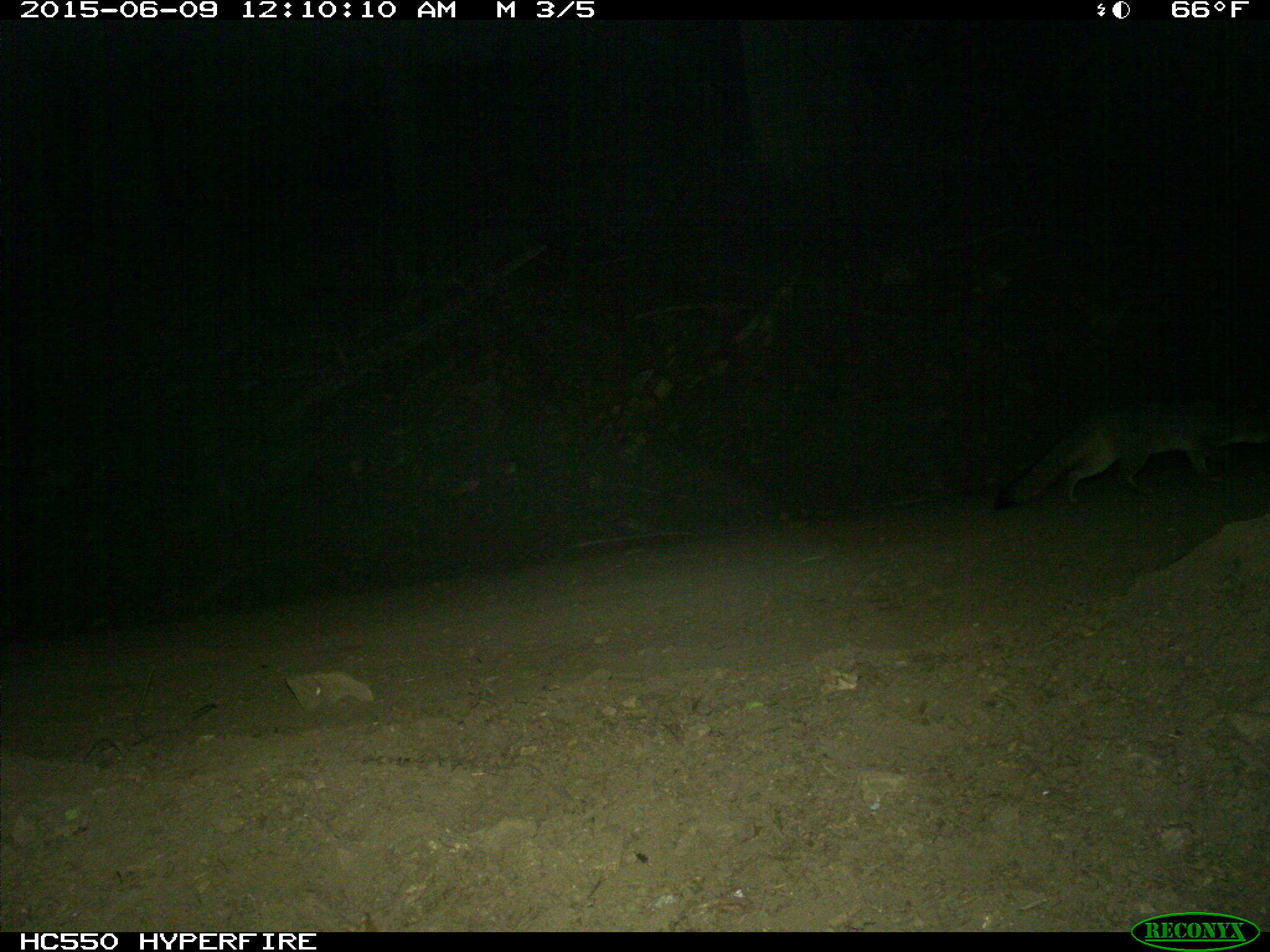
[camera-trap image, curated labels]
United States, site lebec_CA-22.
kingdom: Animalia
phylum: Chordata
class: Mammalia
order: Carnivora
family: Canidae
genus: Urocyon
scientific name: Urocyon cinereoargenteus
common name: gray fox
Urocyon cinereoargenteus (gray fox).